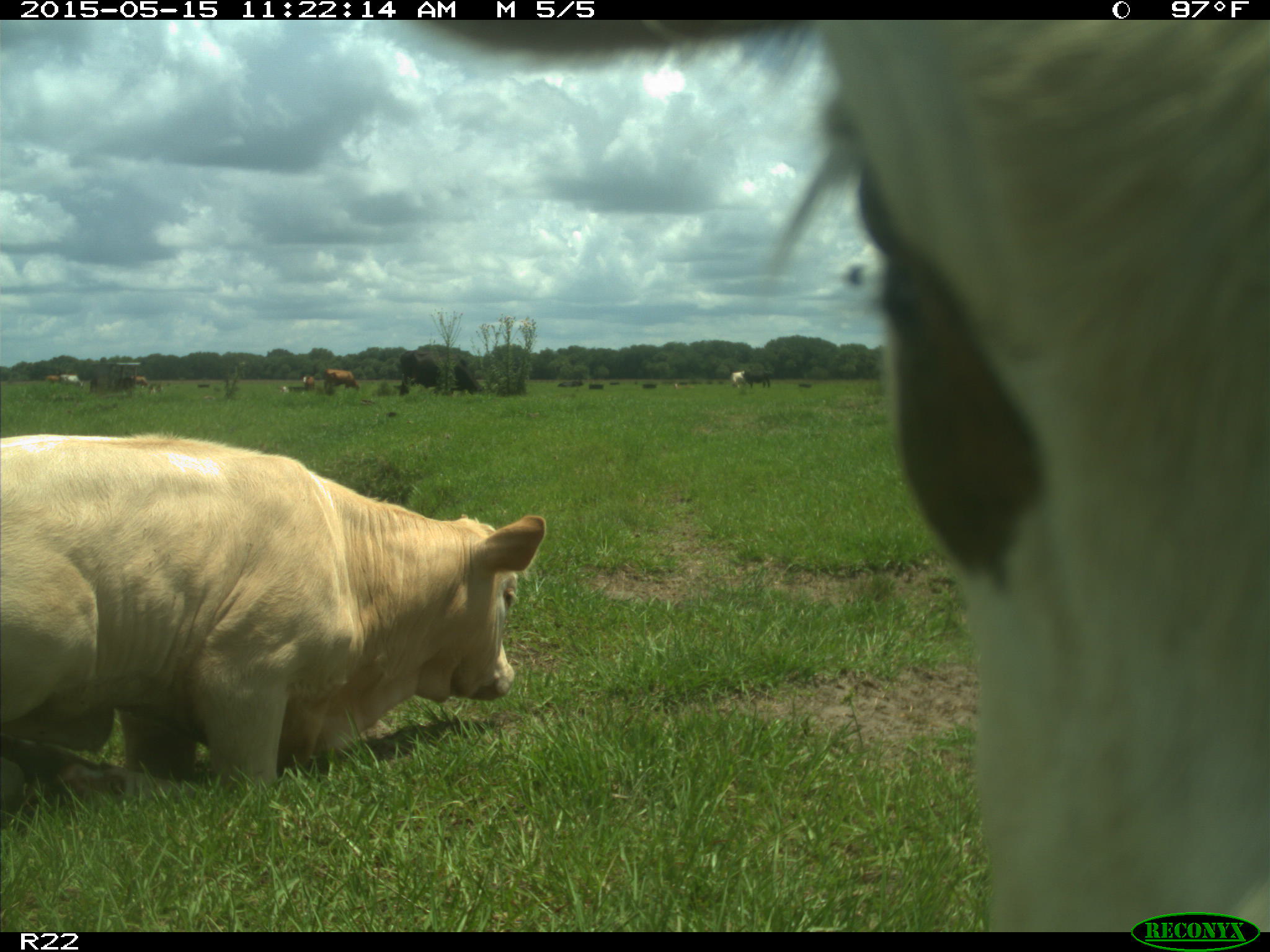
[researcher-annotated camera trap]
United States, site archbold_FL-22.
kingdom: Animalia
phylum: Chordata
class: Mammalia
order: Artiodactyla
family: Bovidae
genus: Bos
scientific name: Bos taurus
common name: domestic cow